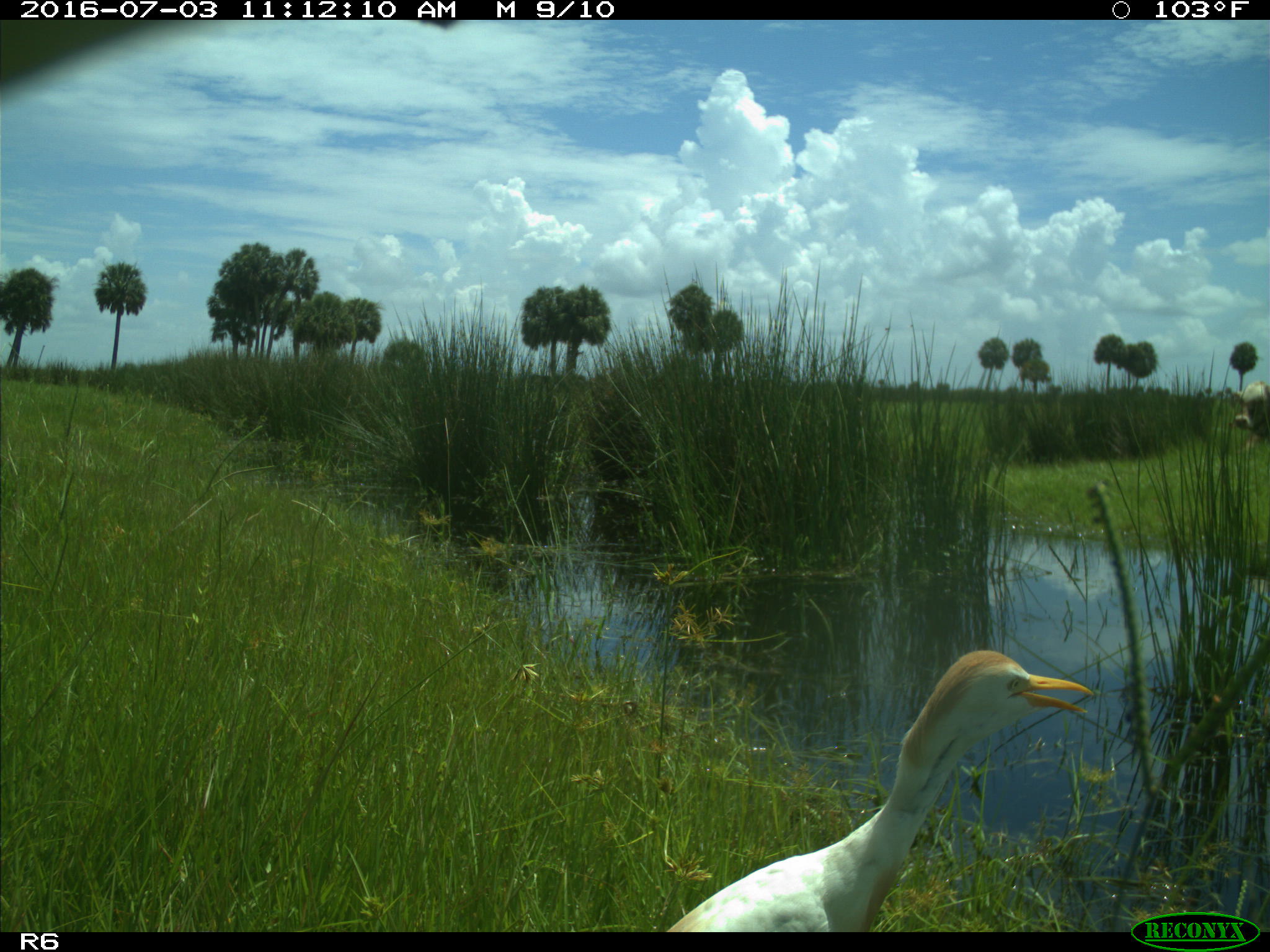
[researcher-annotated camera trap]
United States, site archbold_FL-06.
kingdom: Animalia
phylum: Chordata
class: Aves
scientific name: Aves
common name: birds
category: unidentified bird